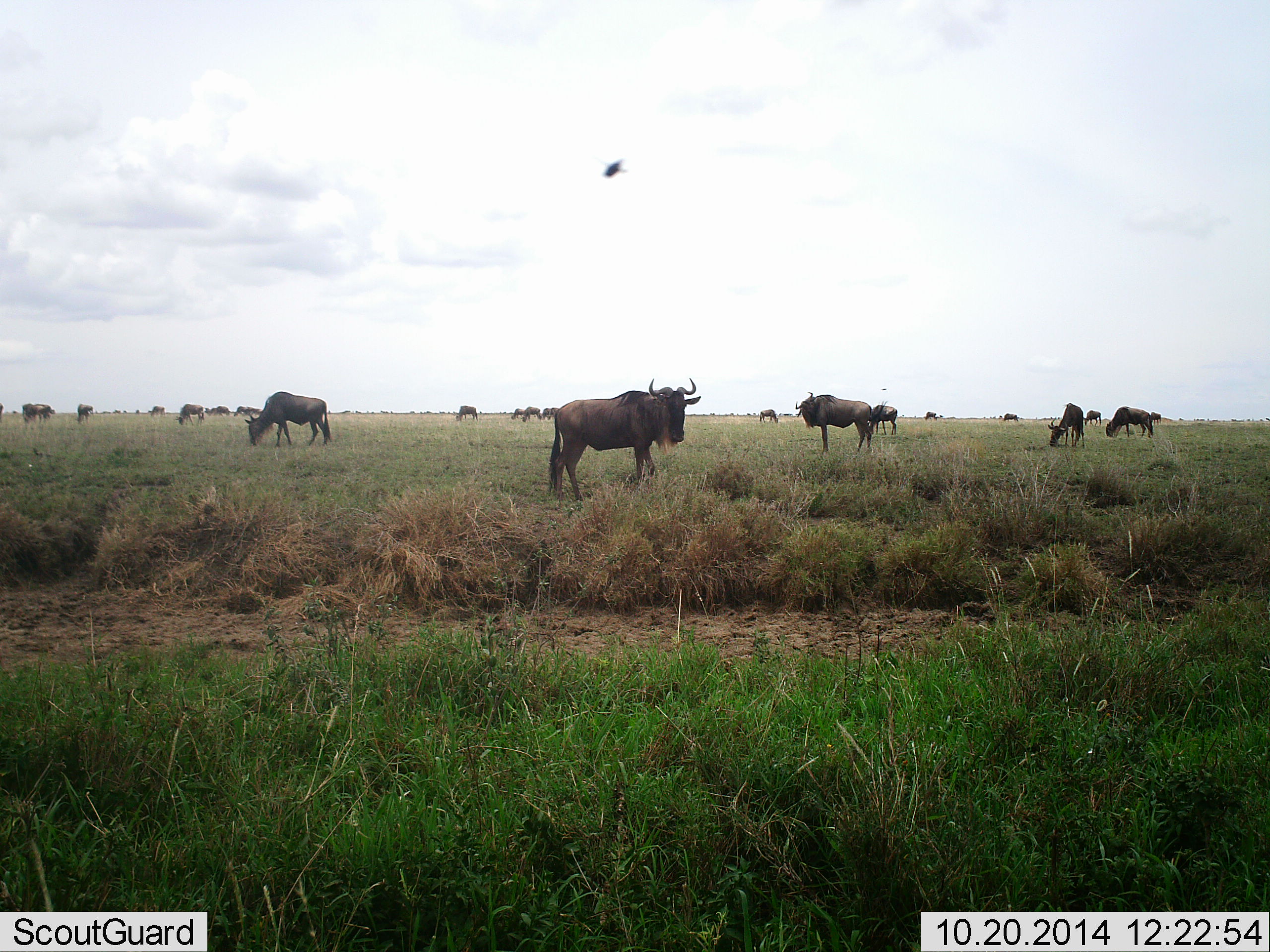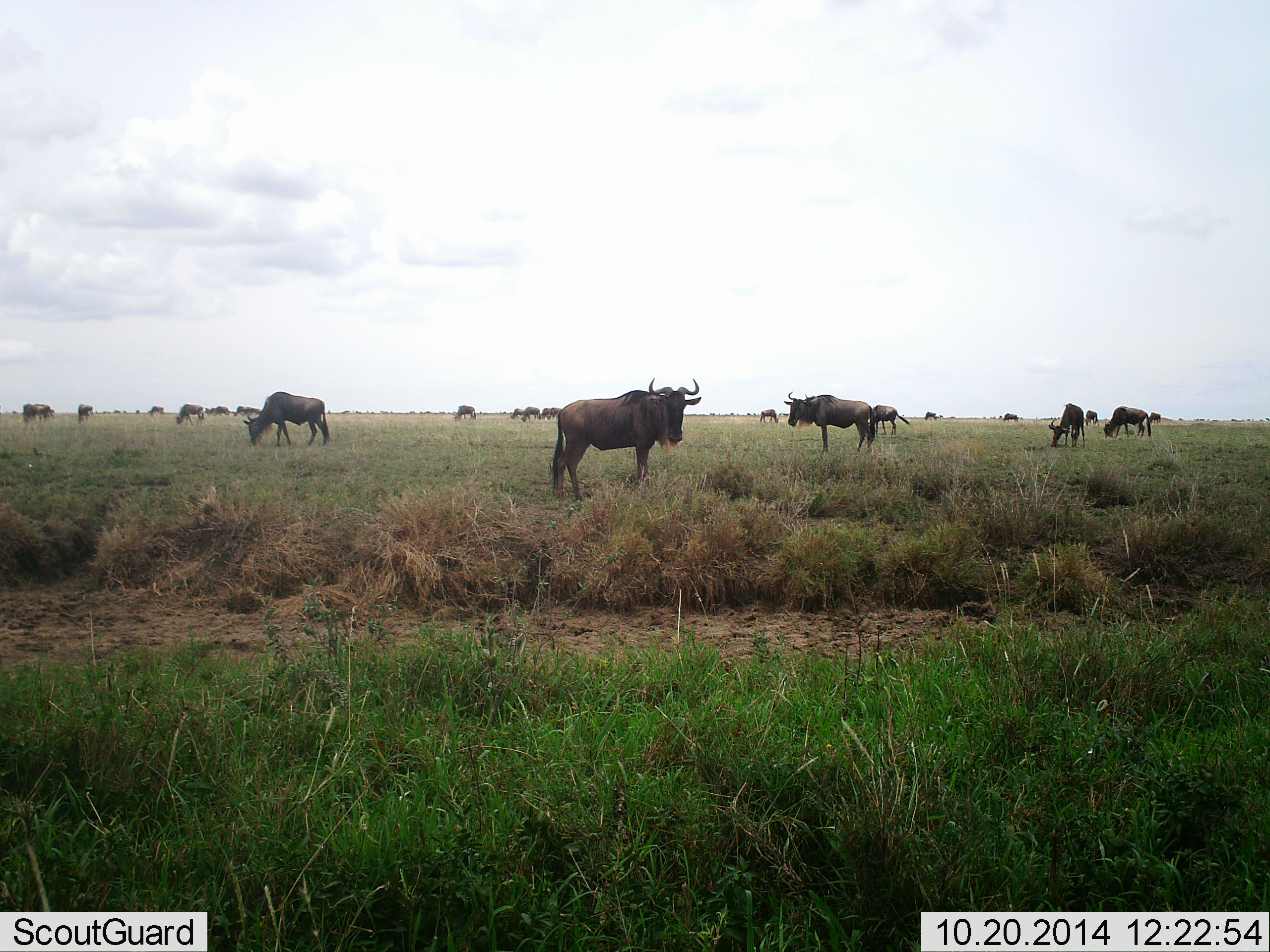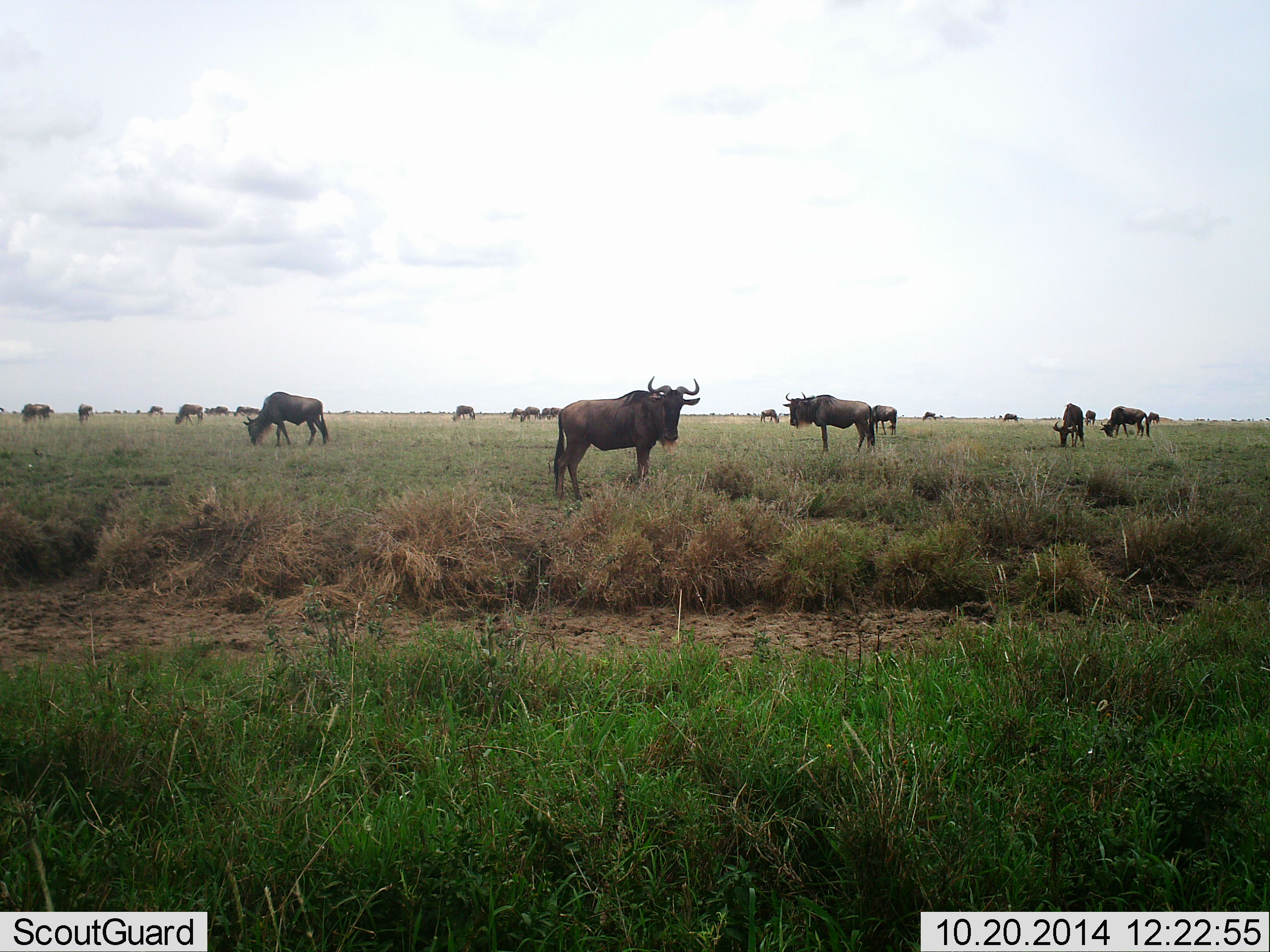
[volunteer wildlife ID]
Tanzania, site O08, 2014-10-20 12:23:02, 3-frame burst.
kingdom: Animalia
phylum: Chordata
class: Mammalia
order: Artiodactyla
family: Bovidae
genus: Connochaetes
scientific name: Connochaetes taurinus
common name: blue wildebeest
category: wildebeest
Wildebeest (blue wildebeest) (Connochaetes taurinus), count 11-50. Behavior (volunteer vote fractions): standing 82%, resting 0%, moving 18%, interacting 0%. Young present (vote fraction): 6%. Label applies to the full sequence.